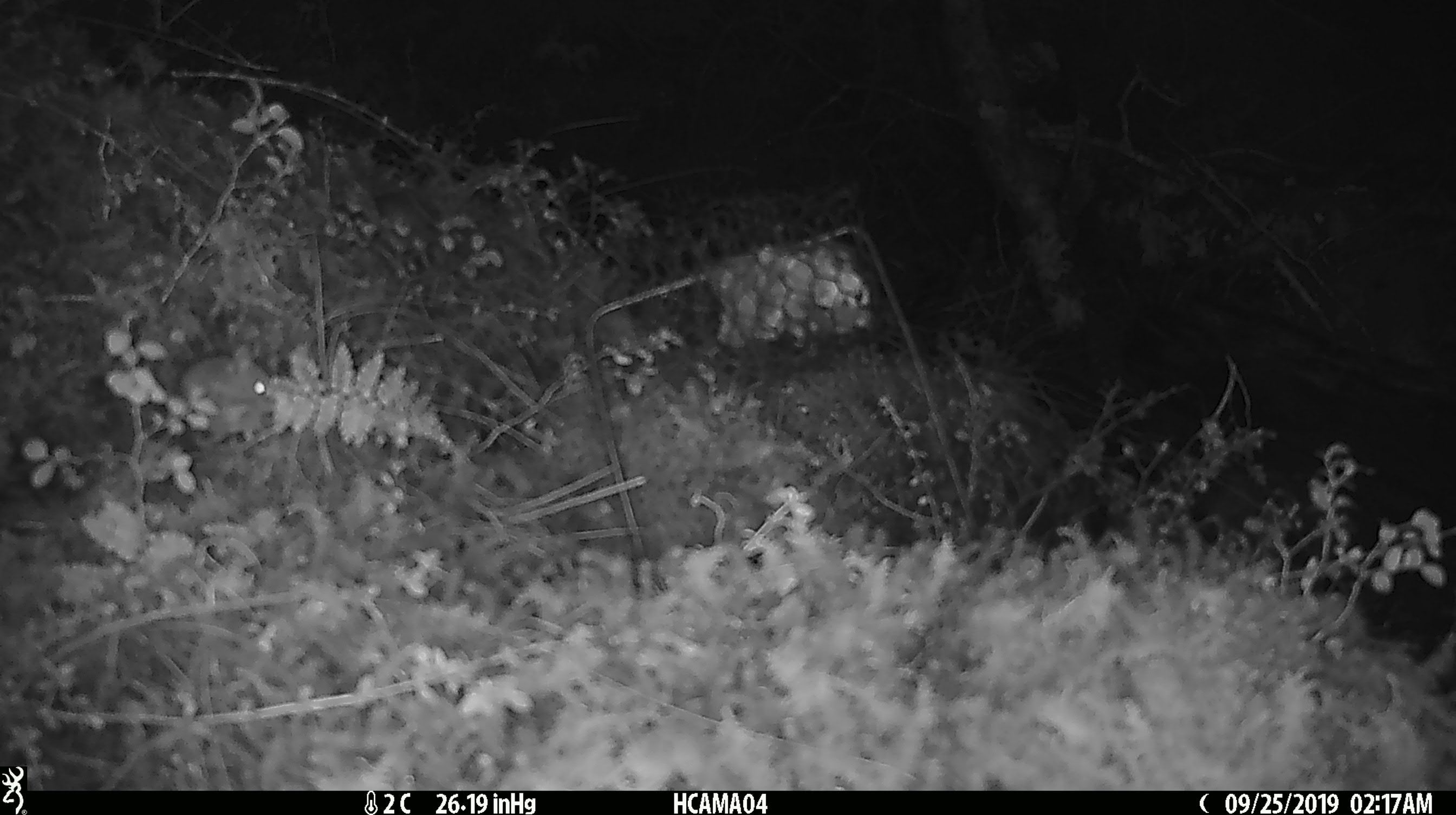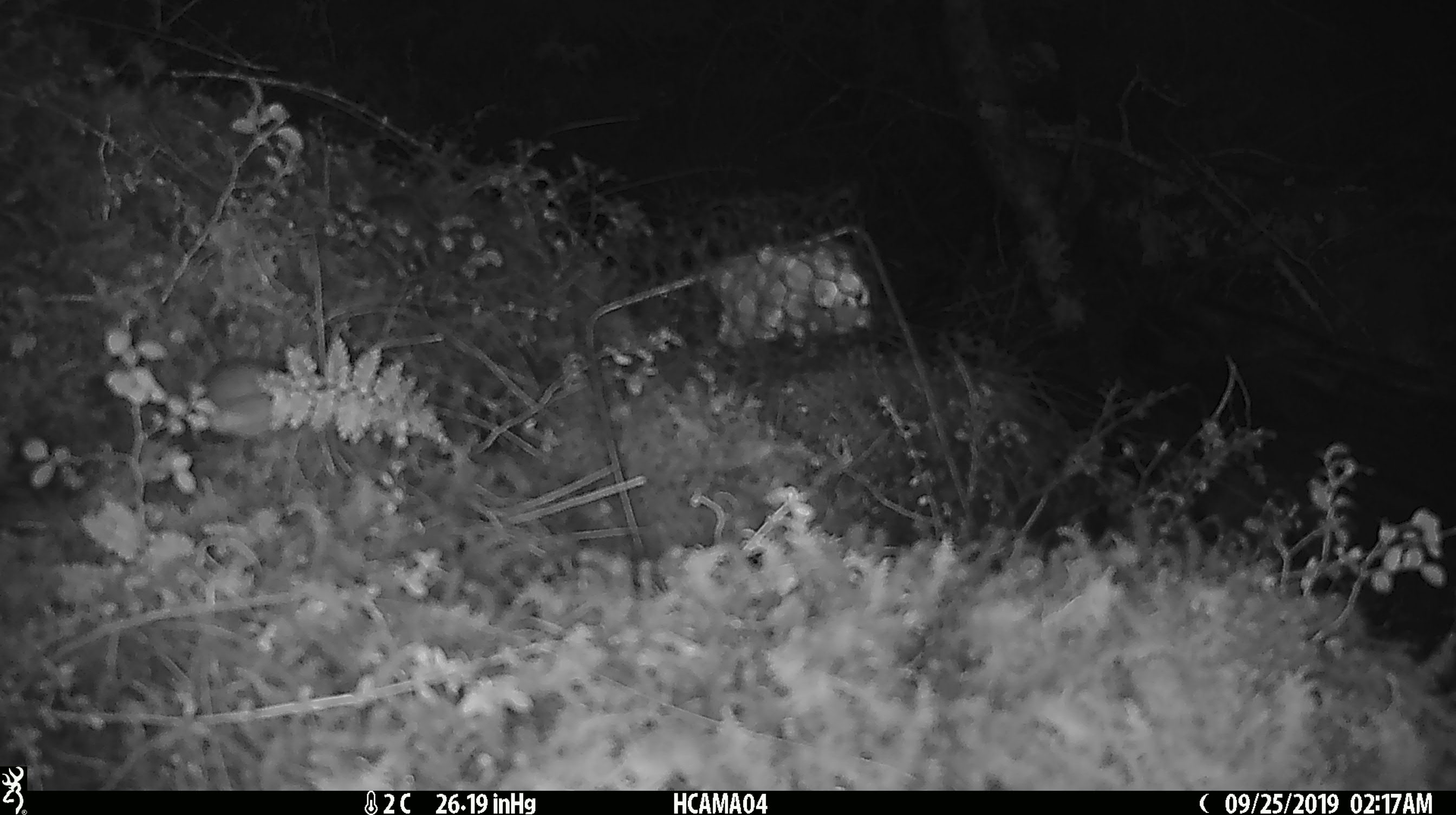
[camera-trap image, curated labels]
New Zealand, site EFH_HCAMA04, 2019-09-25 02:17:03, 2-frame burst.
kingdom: Animalia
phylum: Chordata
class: Mammalia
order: Rodentia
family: Muridae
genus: Mus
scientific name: Mus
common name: mouse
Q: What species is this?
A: Mouse (Mus).